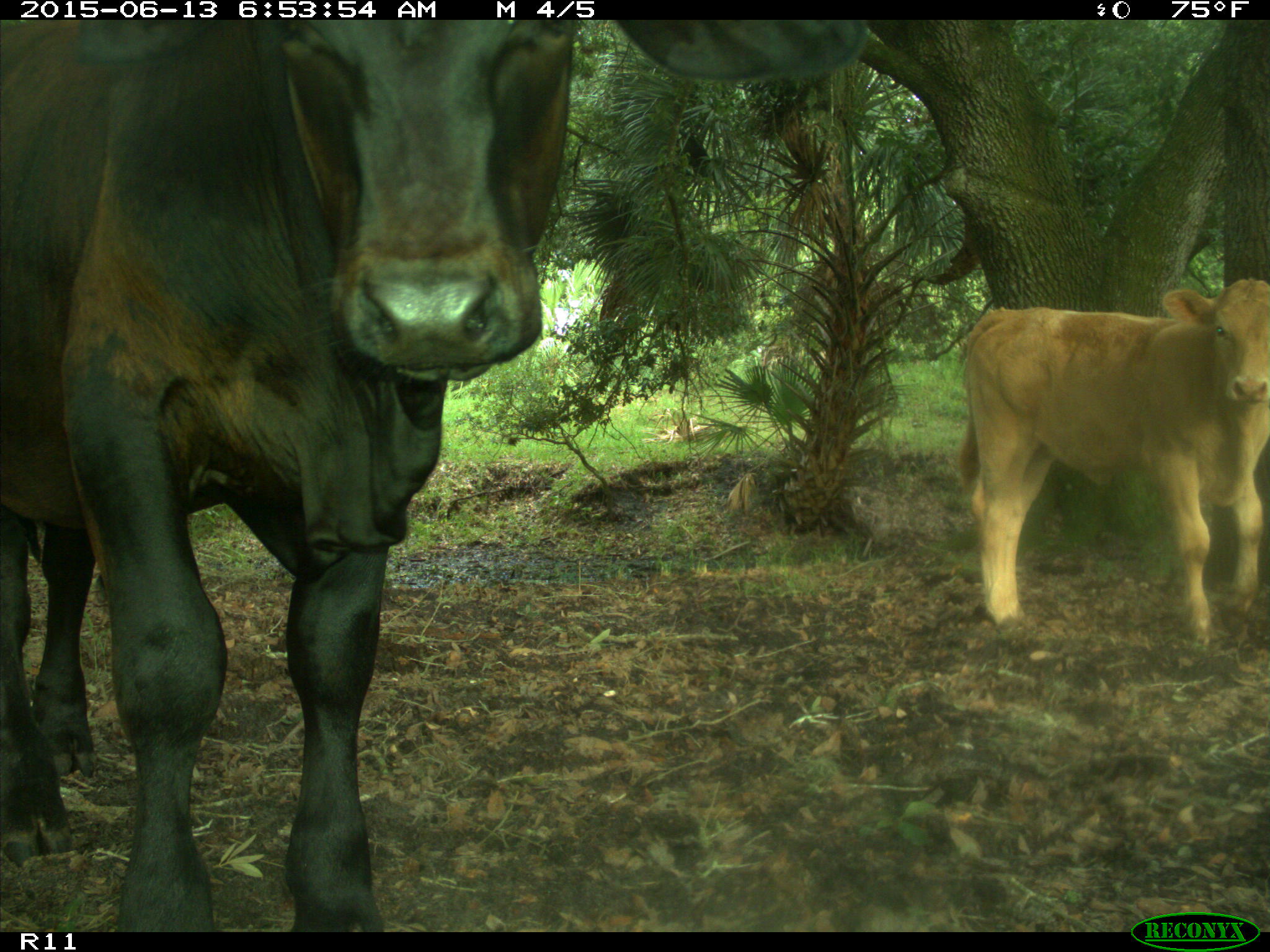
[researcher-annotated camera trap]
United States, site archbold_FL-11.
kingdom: Animalia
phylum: Chordata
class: Mammalia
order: Artiodactyla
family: Bovidae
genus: Bos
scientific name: Bos taurus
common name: domestic cow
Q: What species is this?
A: Bos taurus (domestic cow).